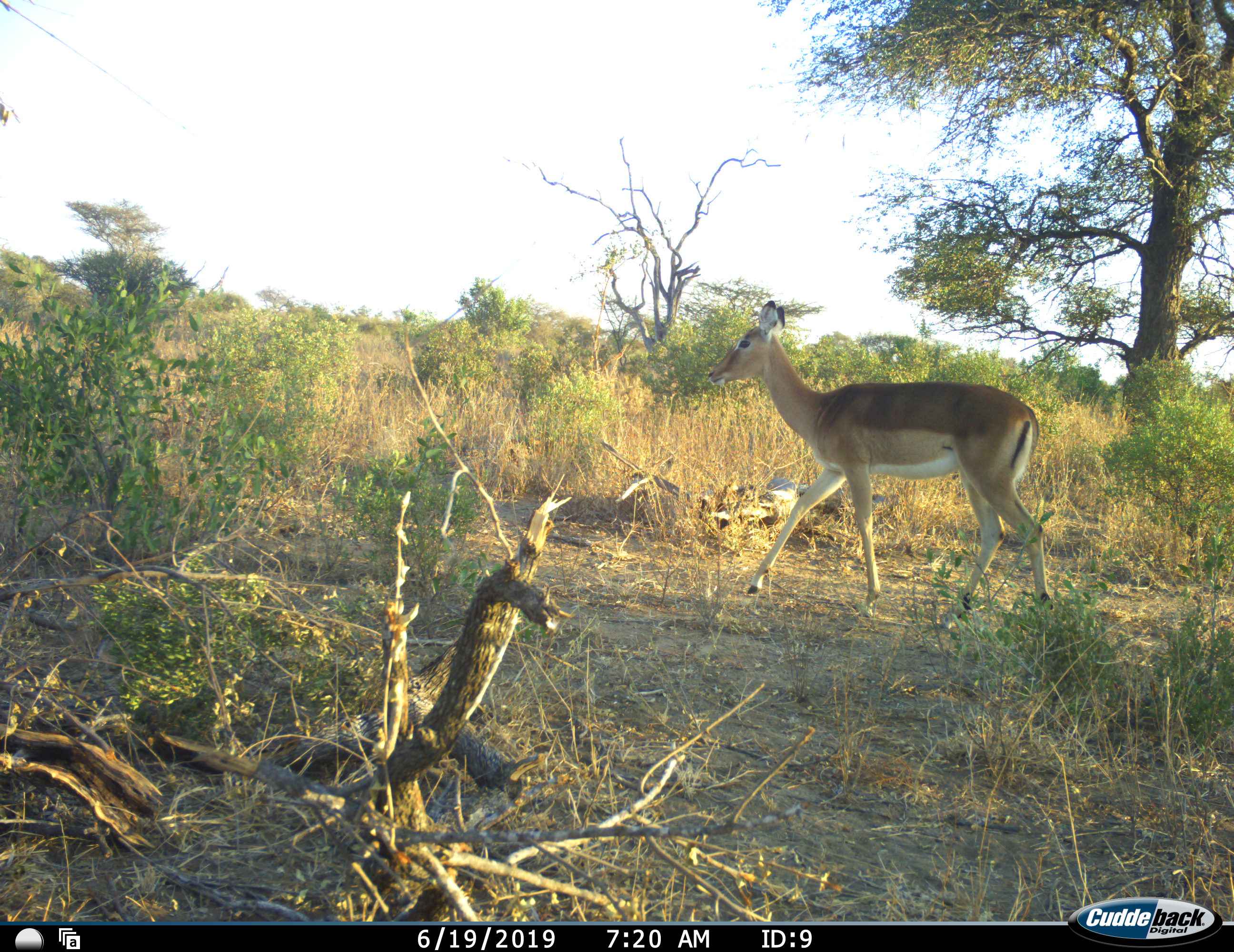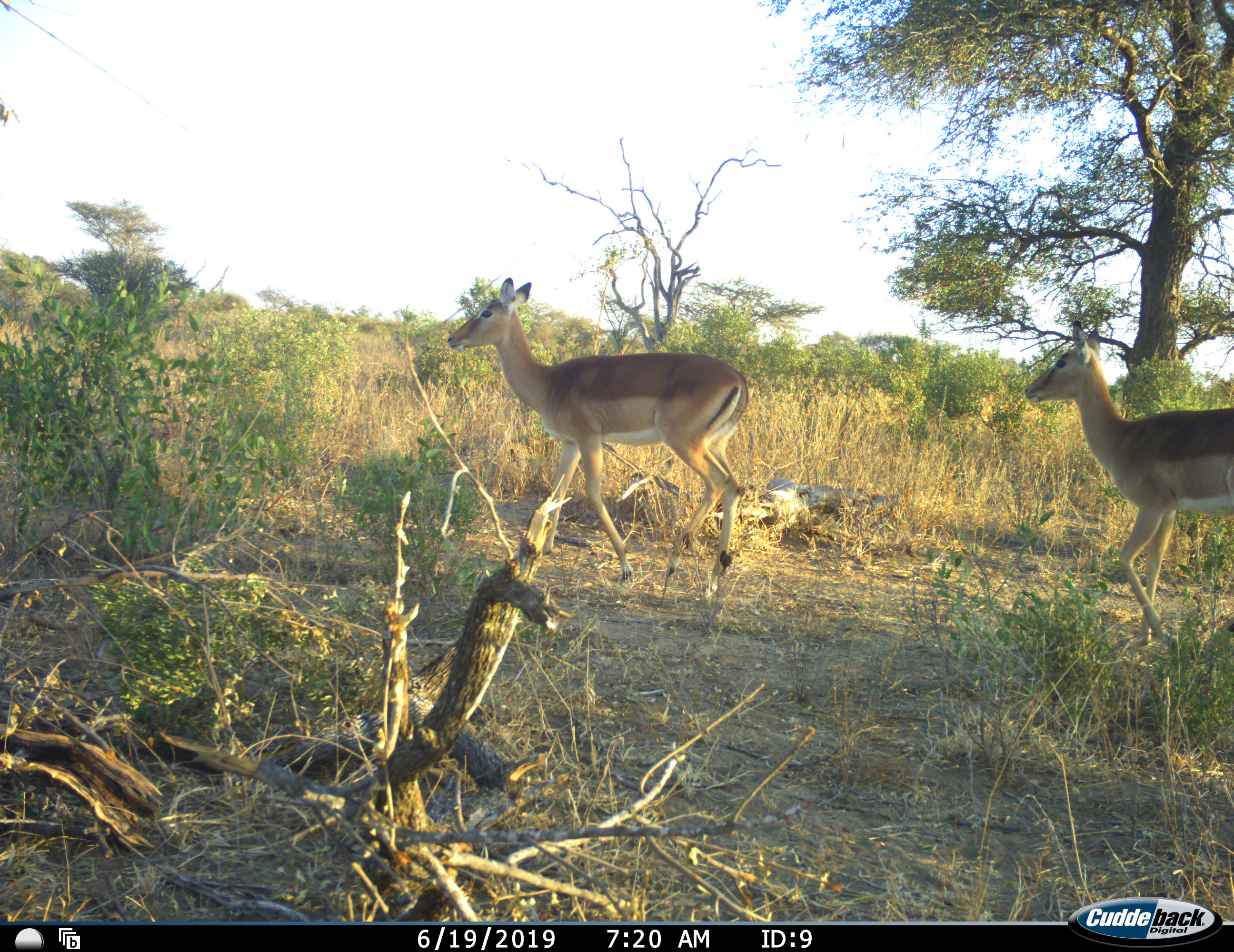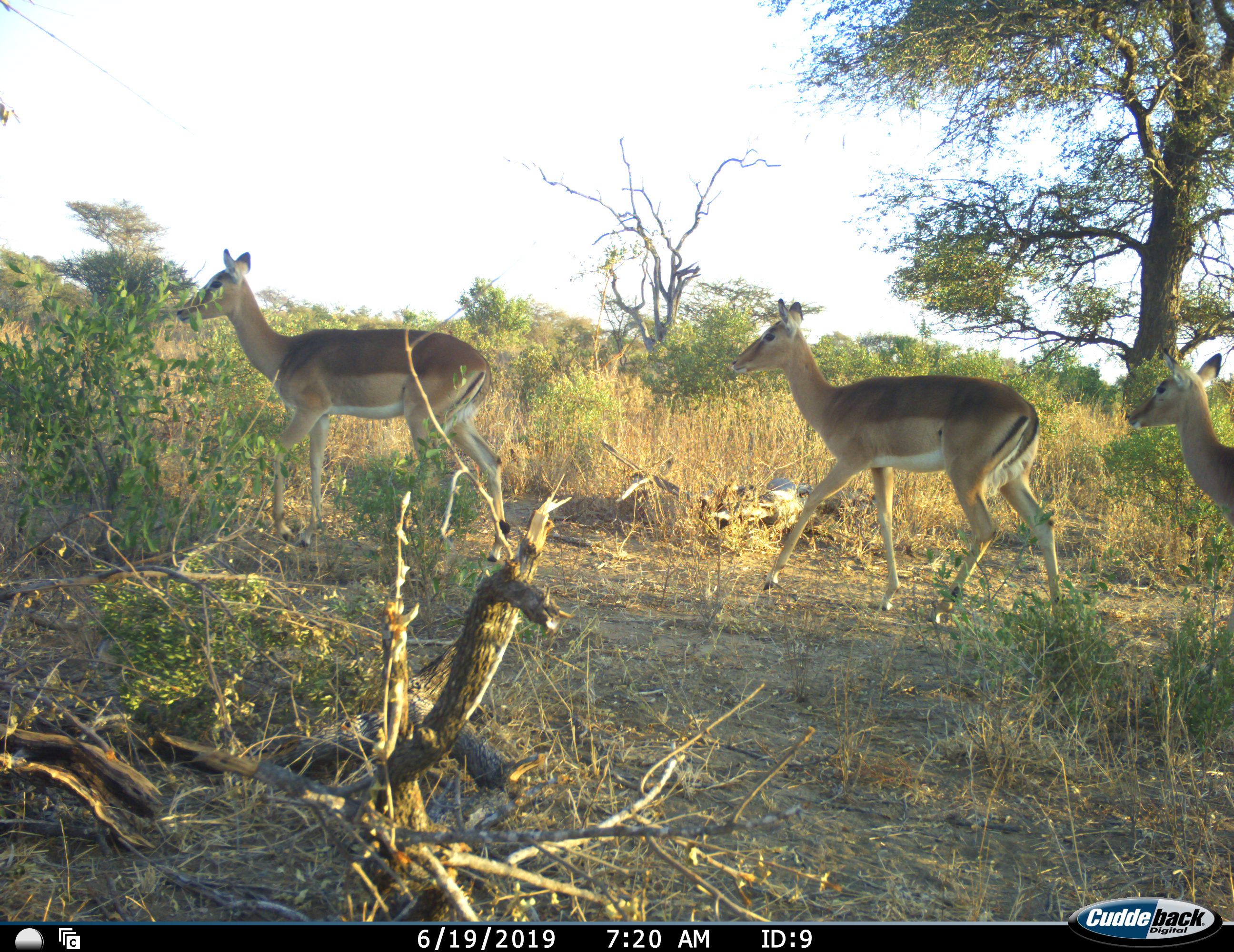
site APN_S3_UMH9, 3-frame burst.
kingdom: Animalia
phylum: Chordata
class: Mammalia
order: Artiodactyla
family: Bovidae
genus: Aepyceros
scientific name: Aepyceros melampus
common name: impala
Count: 3.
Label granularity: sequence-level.